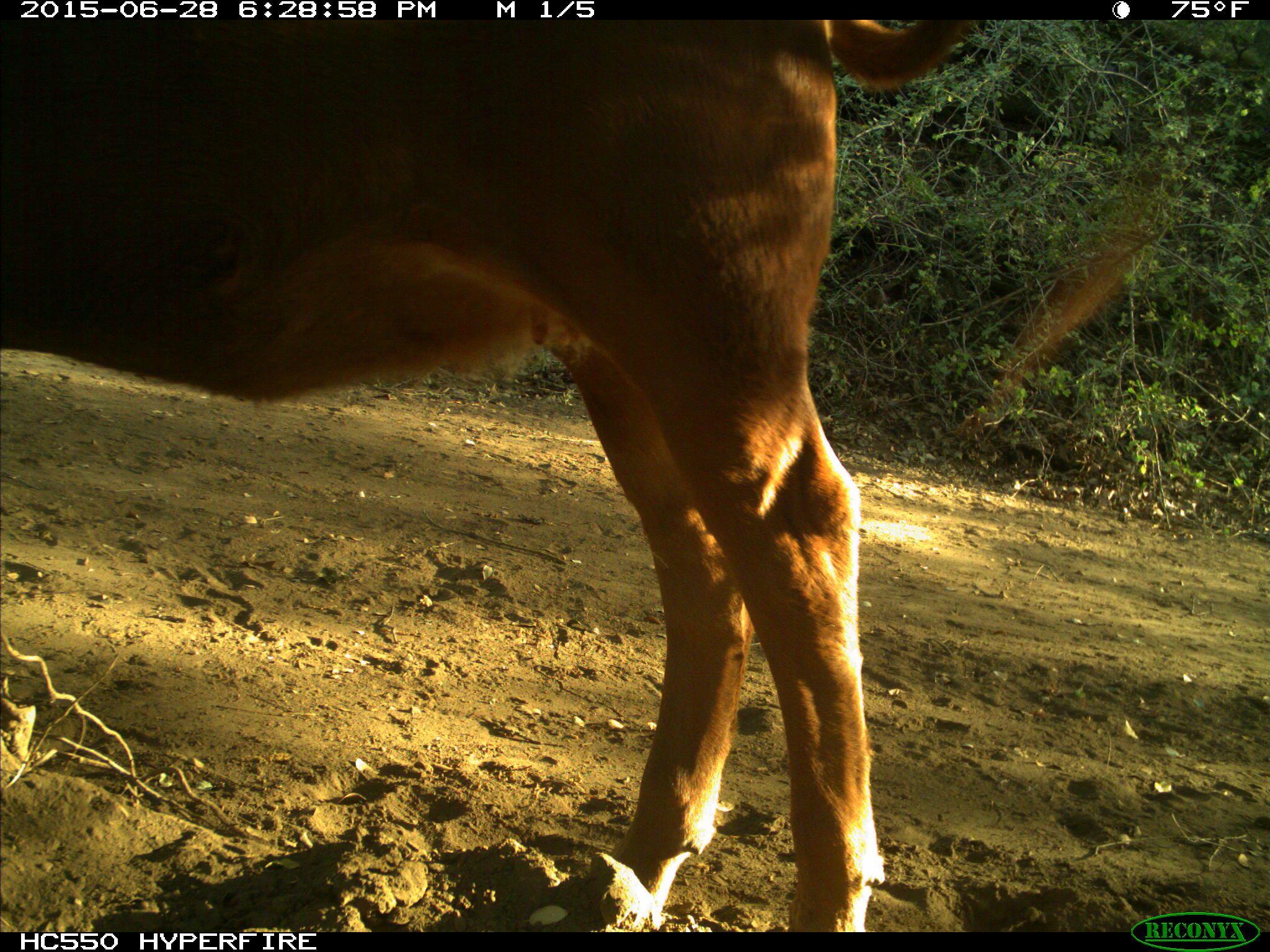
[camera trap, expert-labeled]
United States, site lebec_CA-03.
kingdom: Animalia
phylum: Chordata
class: Mammalia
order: Artiodactyla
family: Bovidae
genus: Bos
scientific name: Bos taurus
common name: domestic cow